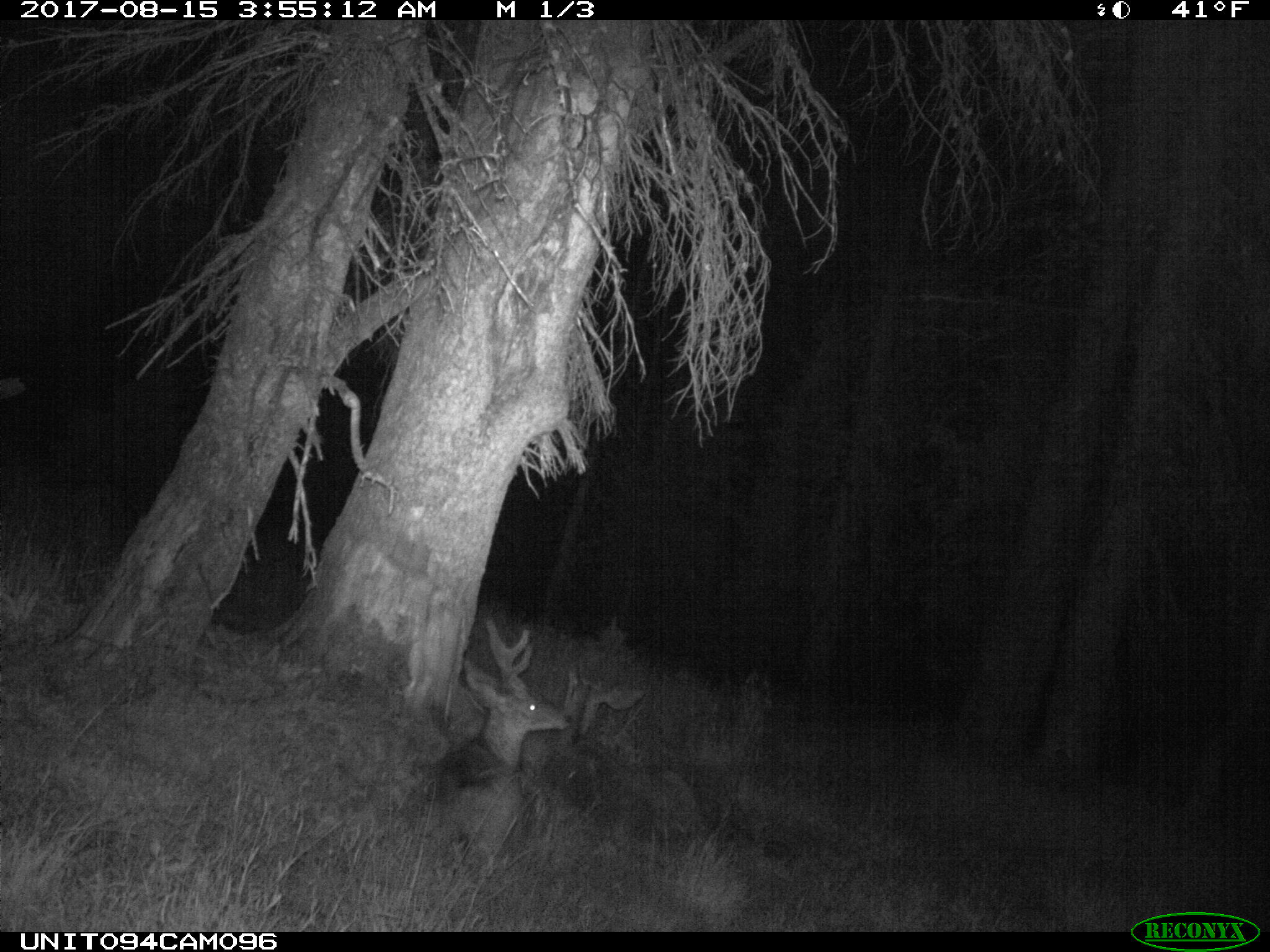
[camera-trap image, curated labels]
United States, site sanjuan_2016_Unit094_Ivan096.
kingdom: Animalia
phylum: Chordata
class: Mammalia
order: Artiodactyla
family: Cervidae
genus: Odocoileus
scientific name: Odocoileus hemionus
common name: mule deer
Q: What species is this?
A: Odocoileus hemionus (mule deer).